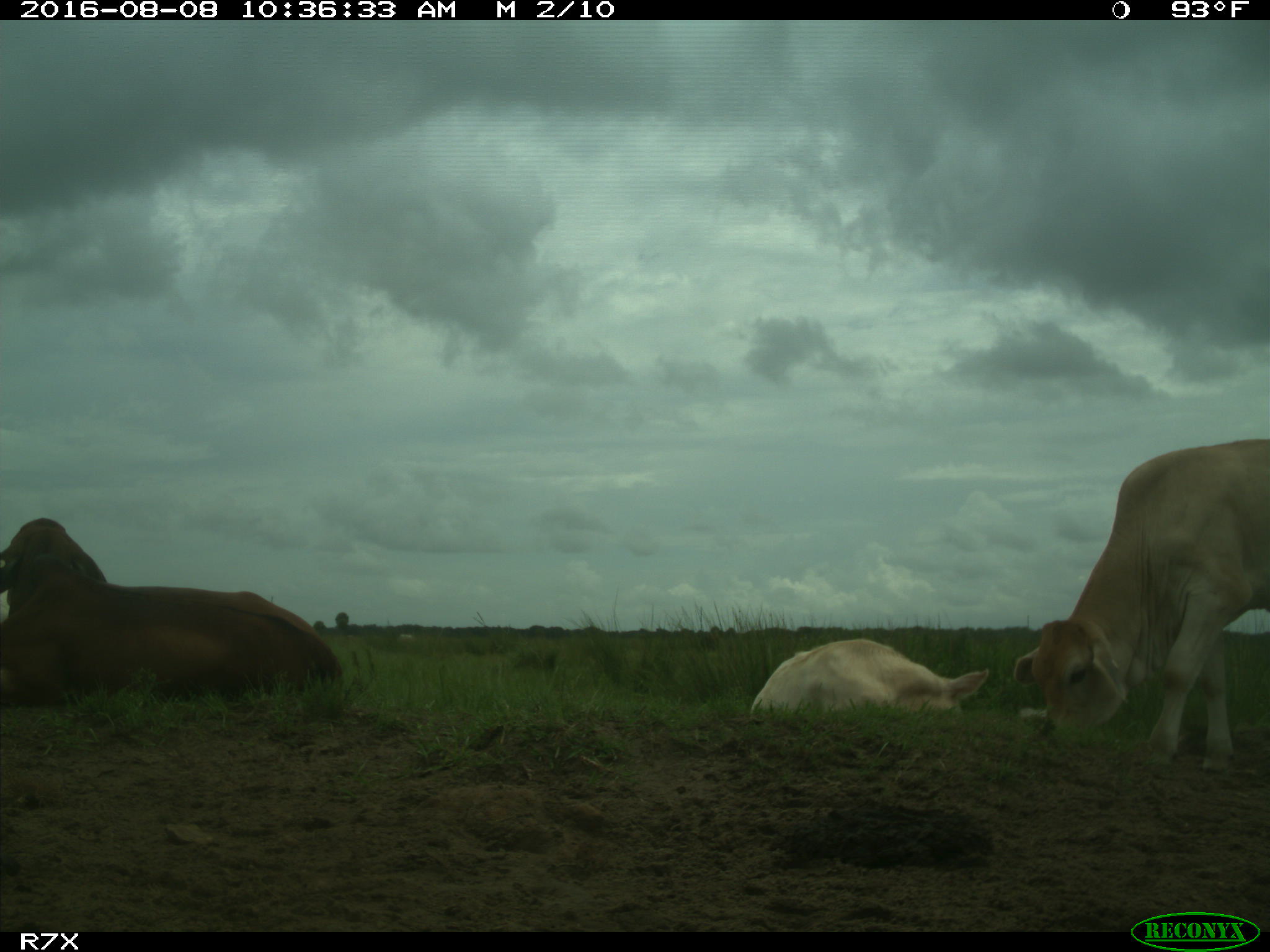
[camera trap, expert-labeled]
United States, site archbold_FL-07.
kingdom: Animalia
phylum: Chordata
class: Mammalia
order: Artiodactyla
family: Bovidae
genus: Bos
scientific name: Bos taurus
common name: domestic cow